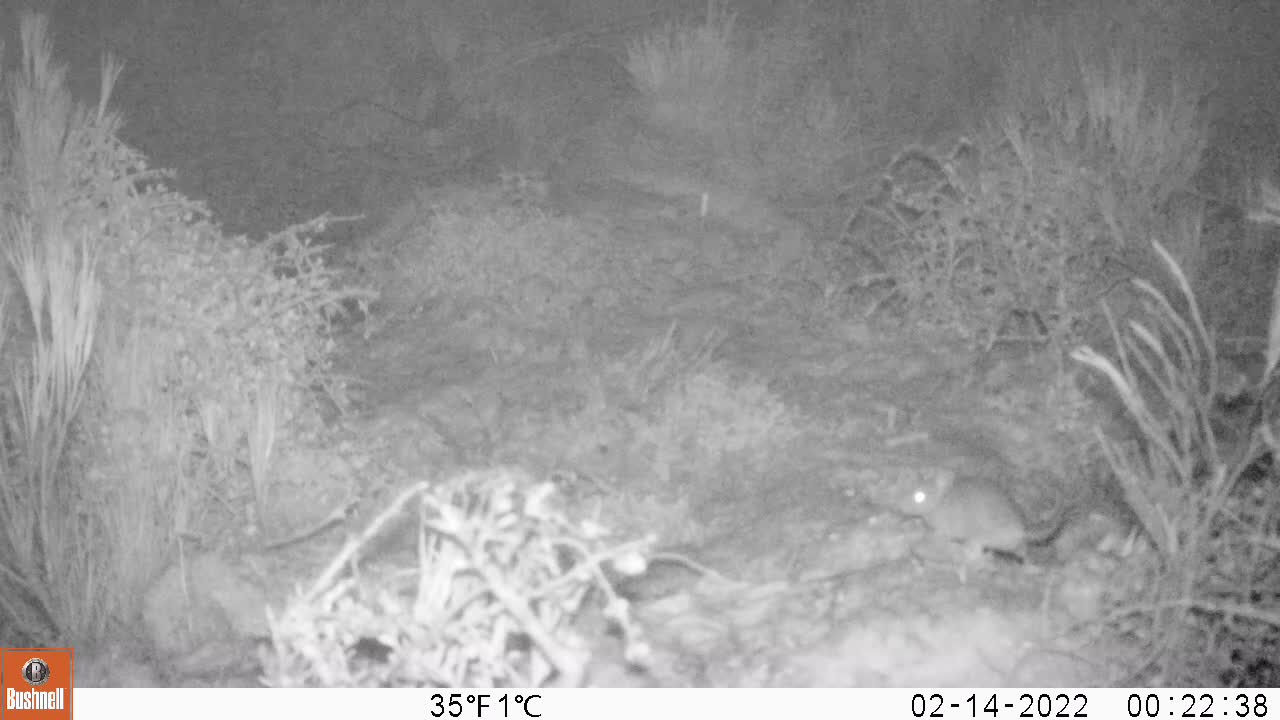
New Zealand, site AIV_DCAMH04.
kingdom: Animalia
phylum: Chordata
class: Mammalia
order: Rodentia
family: Muridae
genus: Mus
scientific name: Mus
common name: mouse